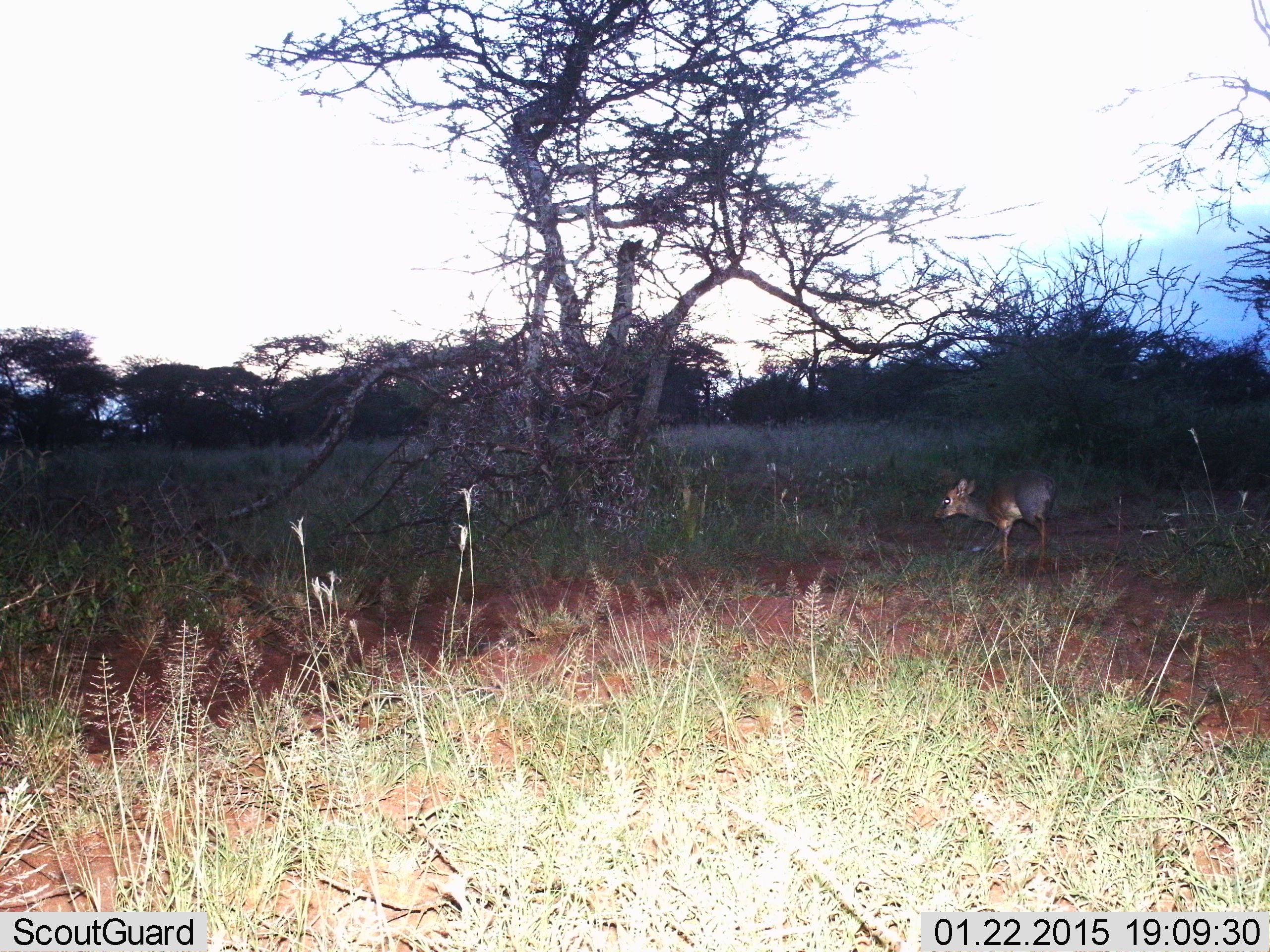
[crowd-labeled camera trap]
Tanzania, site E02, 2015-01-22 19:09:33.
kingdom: Animalia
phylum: Chordata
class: Mammalia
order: Artiodactyla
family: Bovidae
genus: Madoqua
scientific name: Madoqua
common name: dikdik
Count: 1.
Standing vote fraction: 80%.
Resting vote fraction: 0%.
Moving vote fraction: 10%.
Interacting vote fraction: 0%.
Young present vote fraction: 0%.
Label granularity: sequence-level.